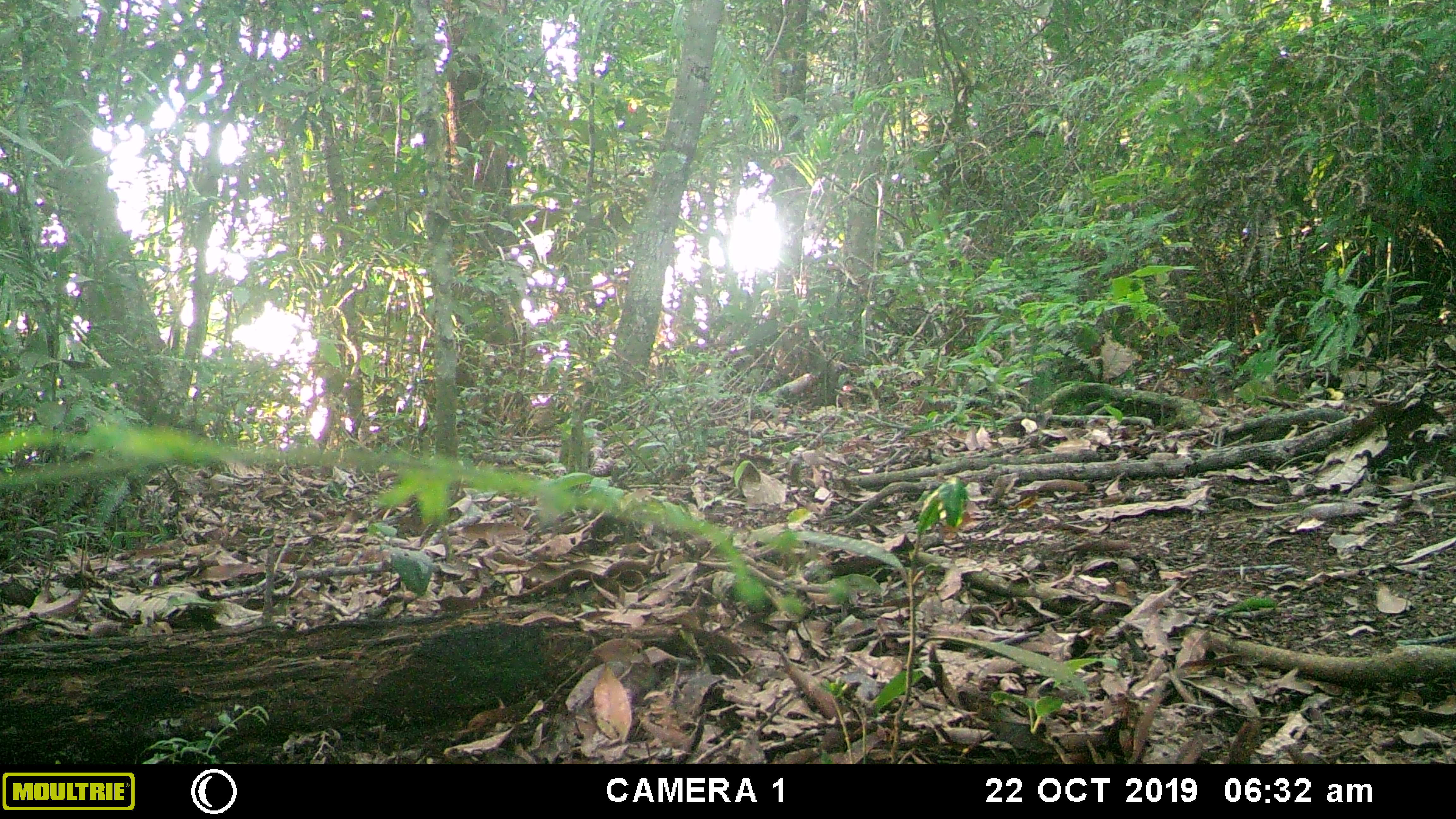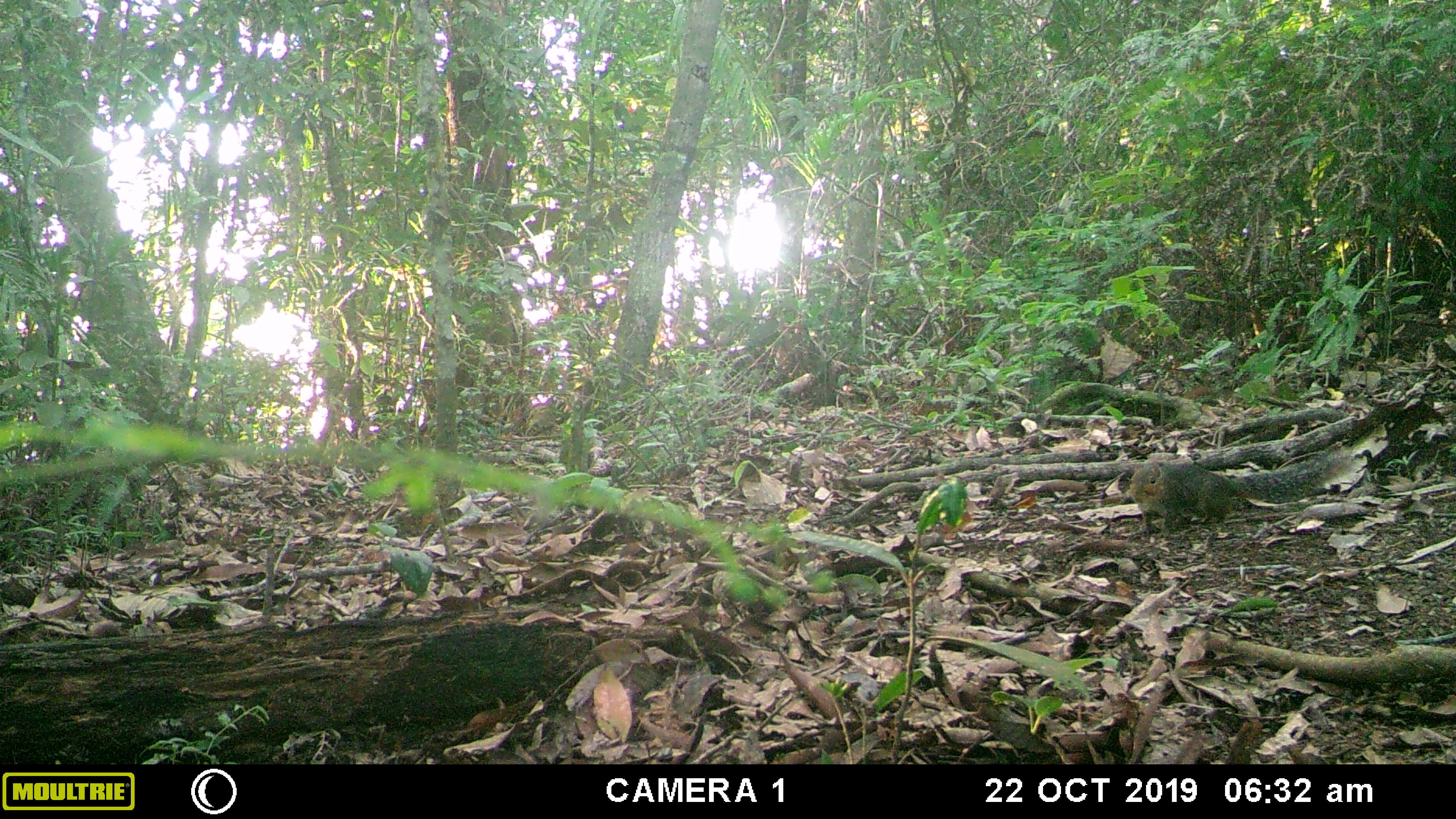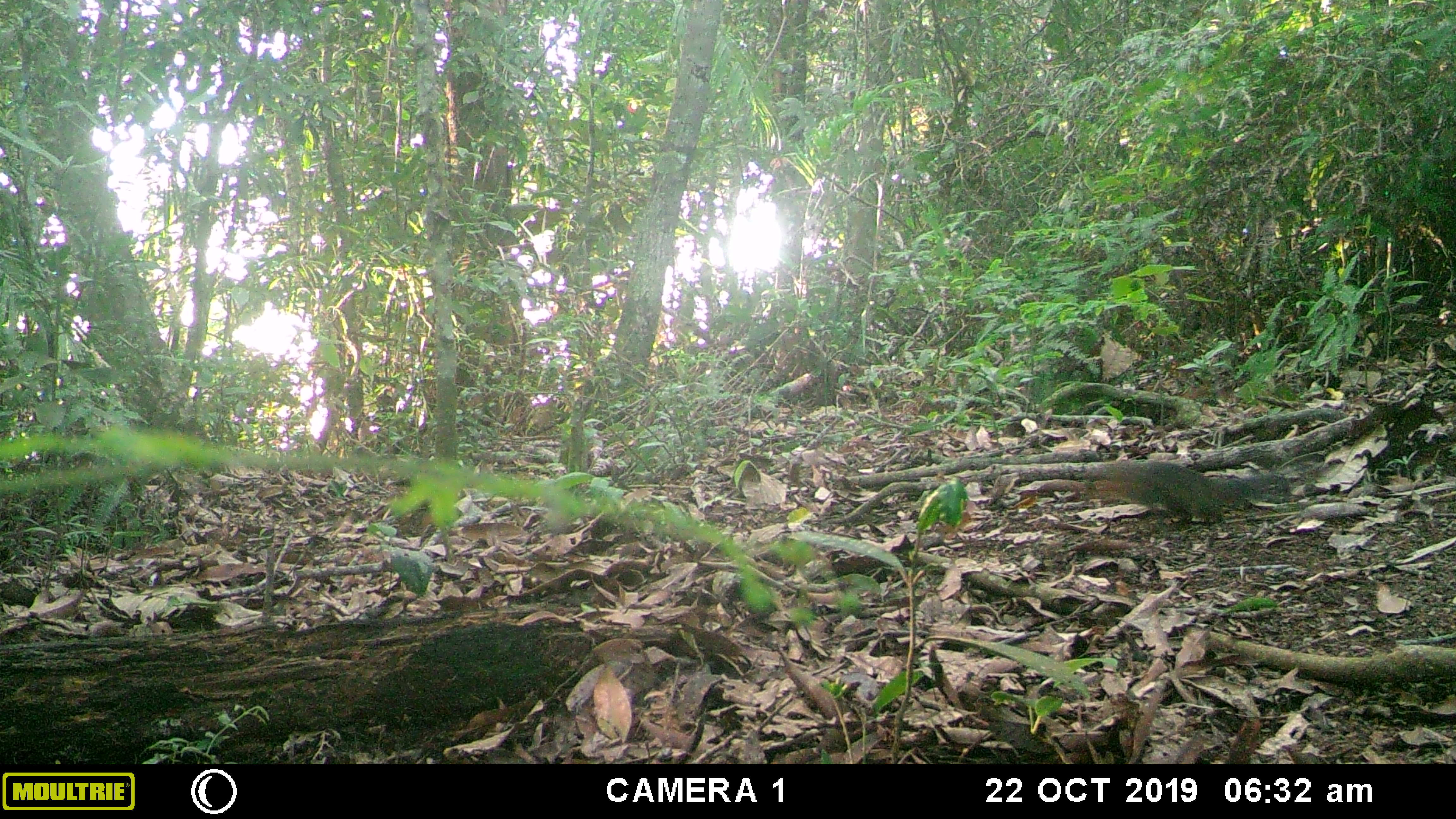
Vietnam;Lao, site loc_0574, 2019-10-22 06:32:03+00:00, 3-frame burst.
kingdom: Animalia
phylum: Chordata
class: Mammalia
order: Rodentia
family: Sciuridae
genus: Dremomys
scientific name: Dremomys rufigenis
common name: red-cheeked squirrel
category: red cheeked squirrel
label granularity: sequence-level